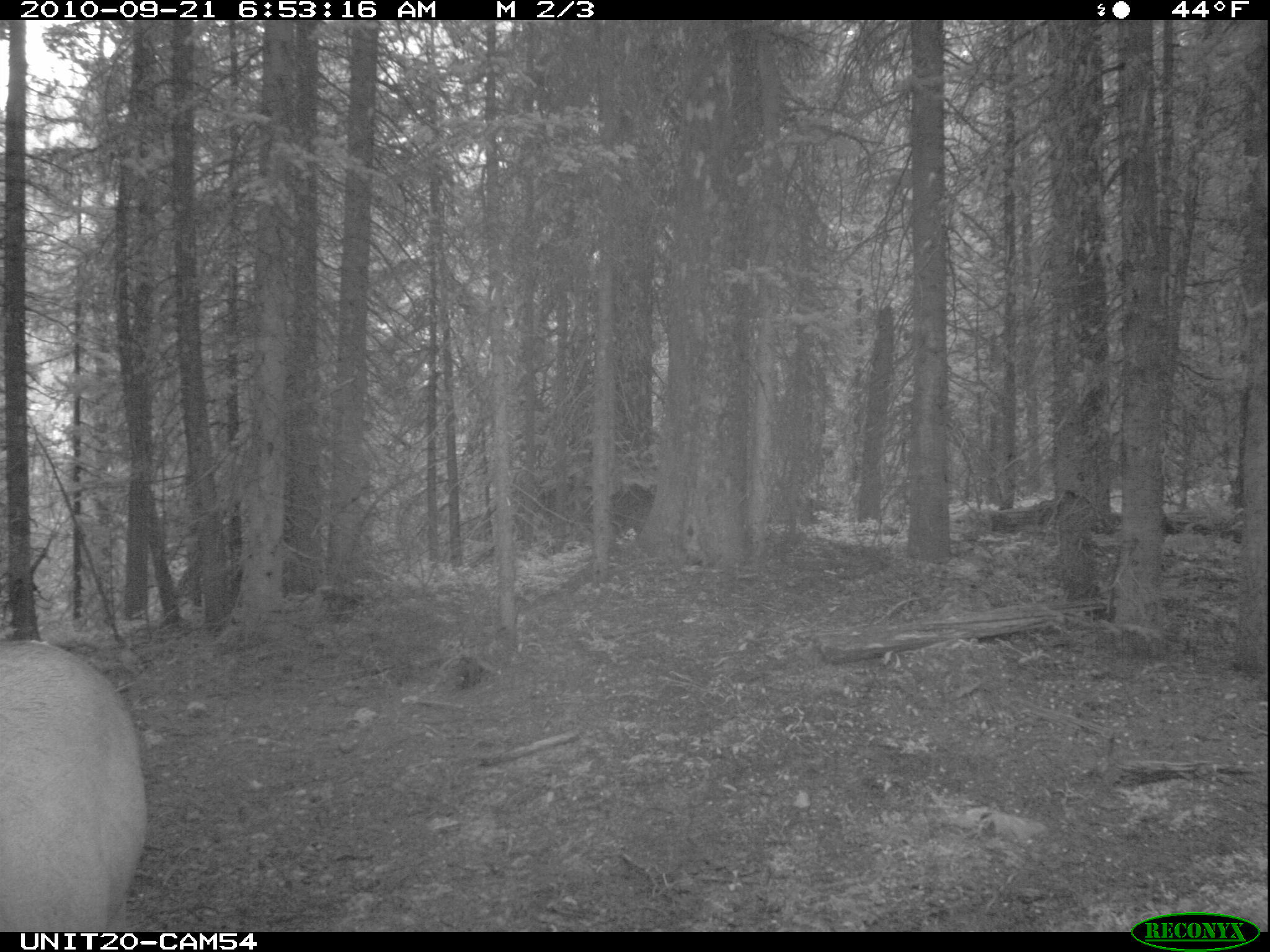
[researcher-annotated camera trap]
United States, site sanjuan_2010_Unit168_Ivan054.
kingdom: Animalia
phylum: Chordata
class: Mammalia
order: Artiodactyla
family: Cervidae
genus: Cervus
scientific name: Cervus elaphus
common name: red deer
Cervus elaphus (red deer).